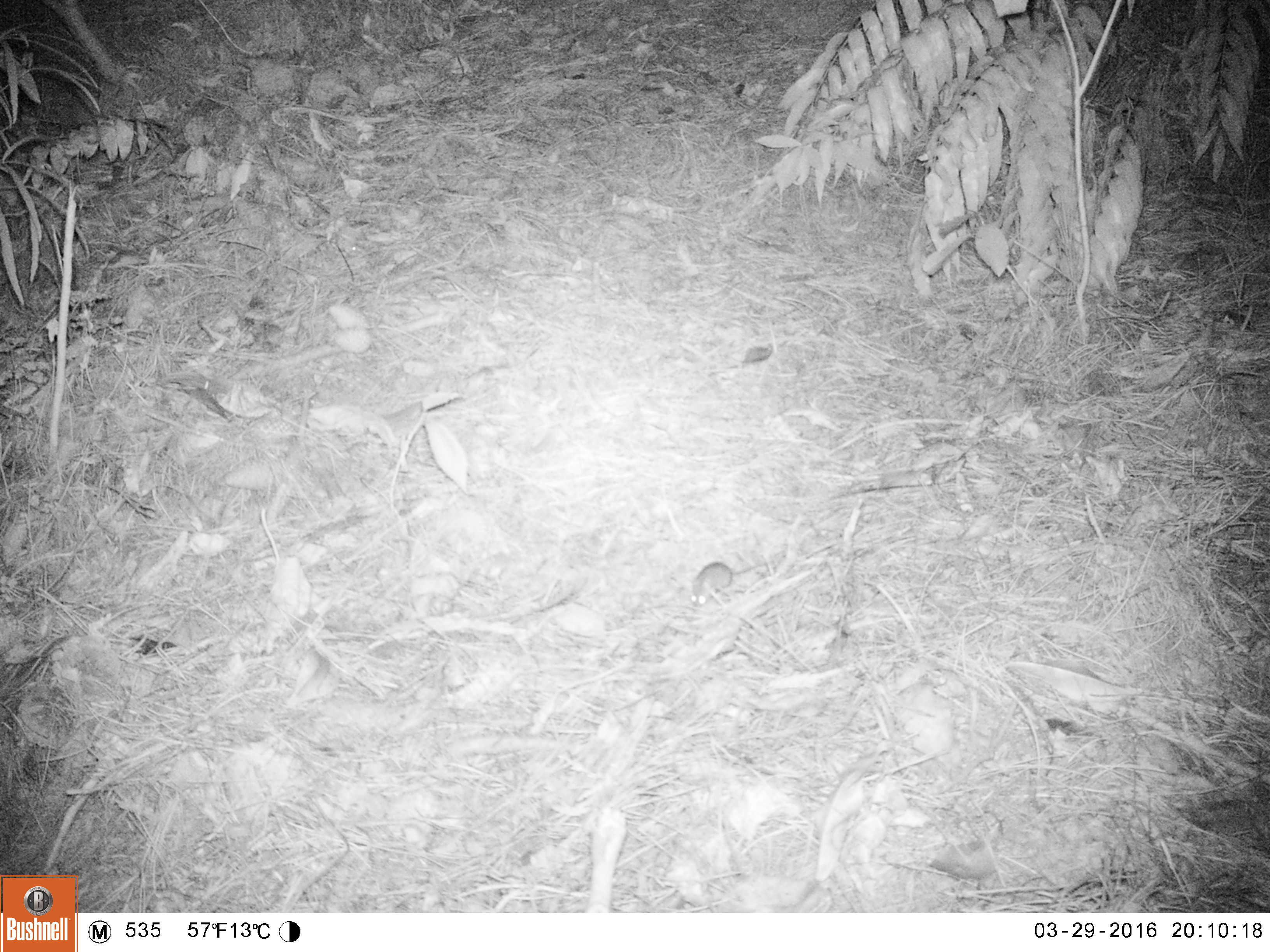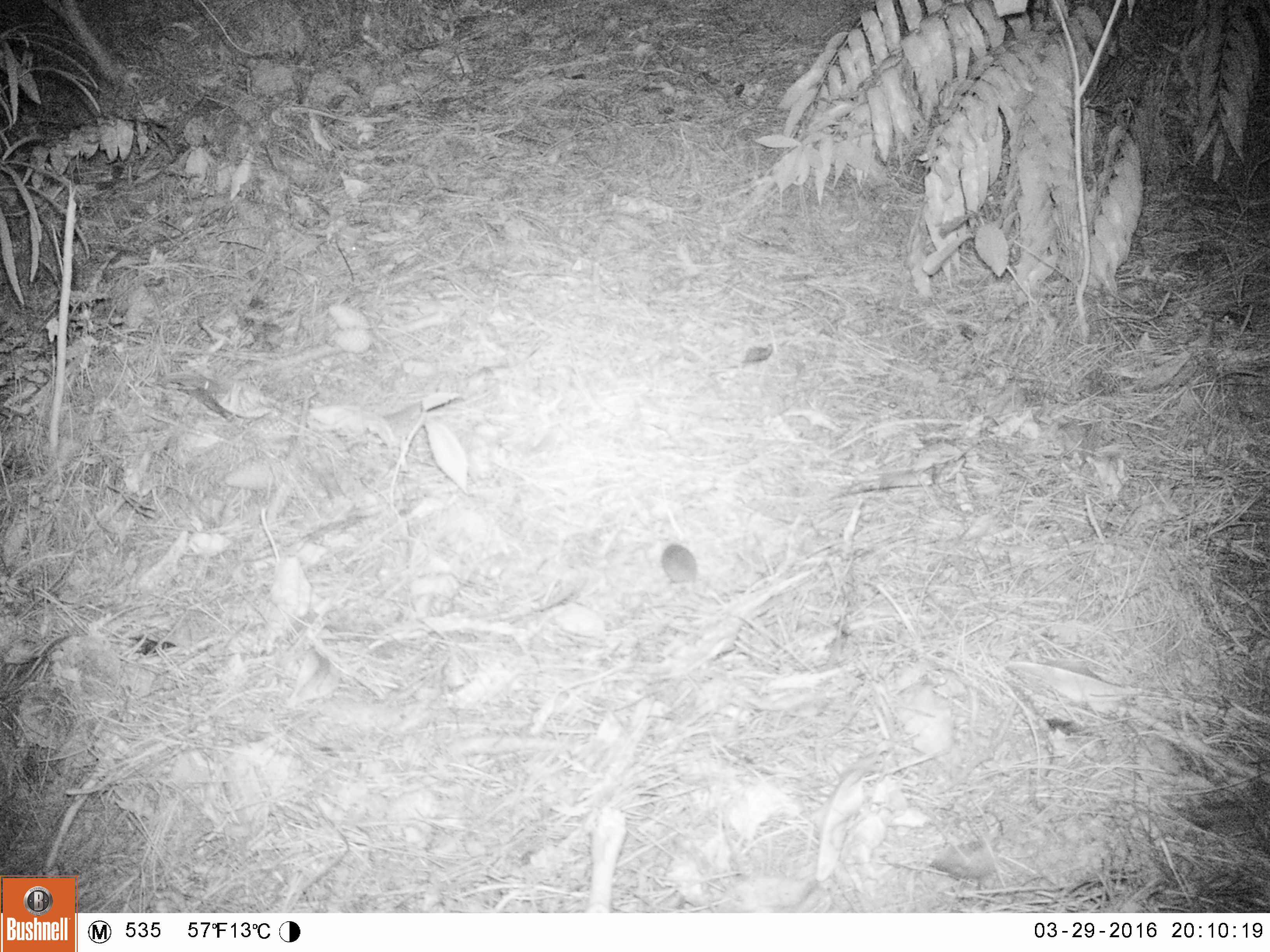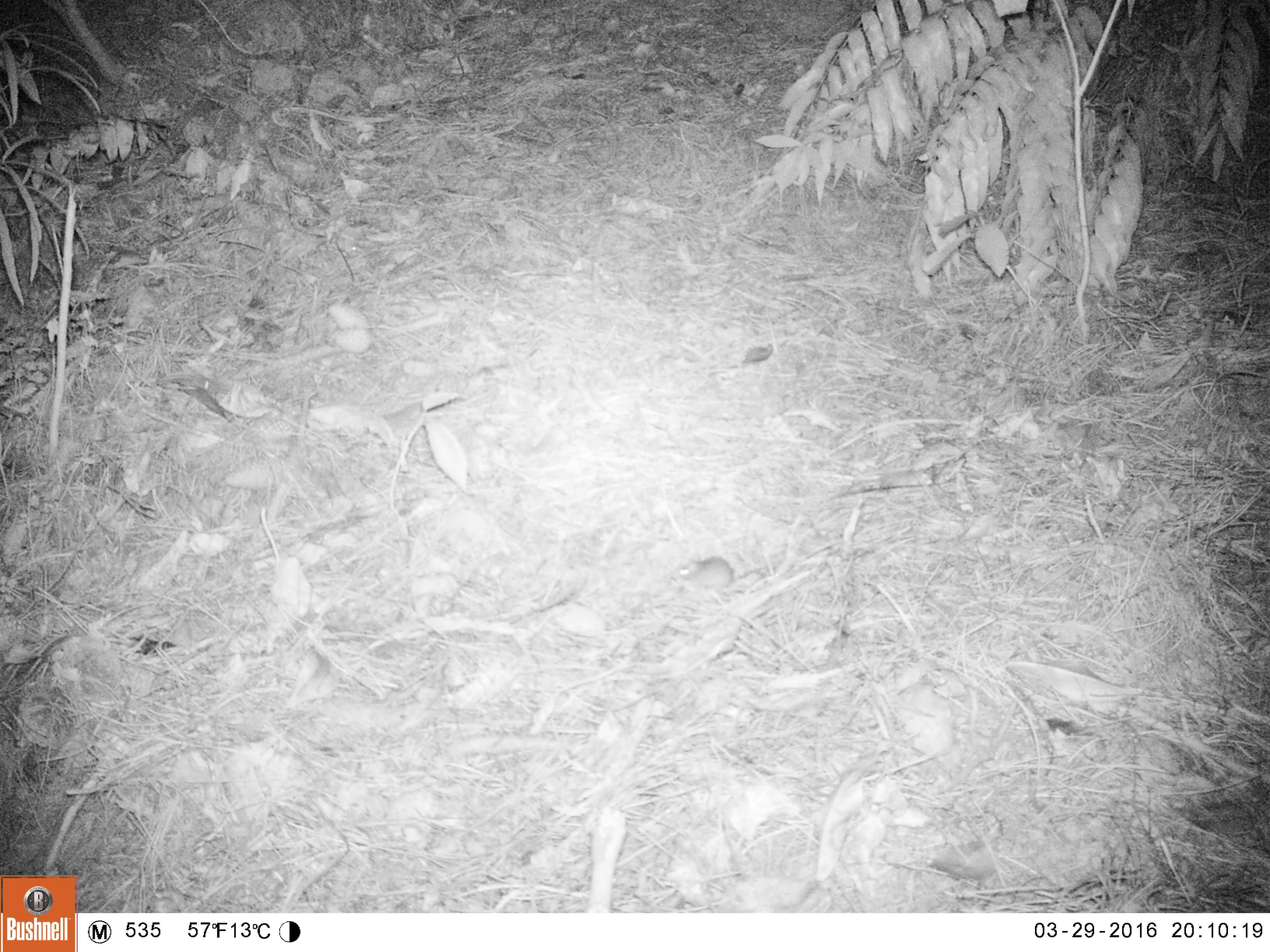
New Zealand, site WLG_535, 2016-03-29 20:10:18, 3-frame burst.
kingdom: Animalia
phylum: Chordata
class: Mammalia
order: Rodentia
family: Muridae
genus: Mus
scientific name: Mus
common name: mouse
Mouse (Mus).